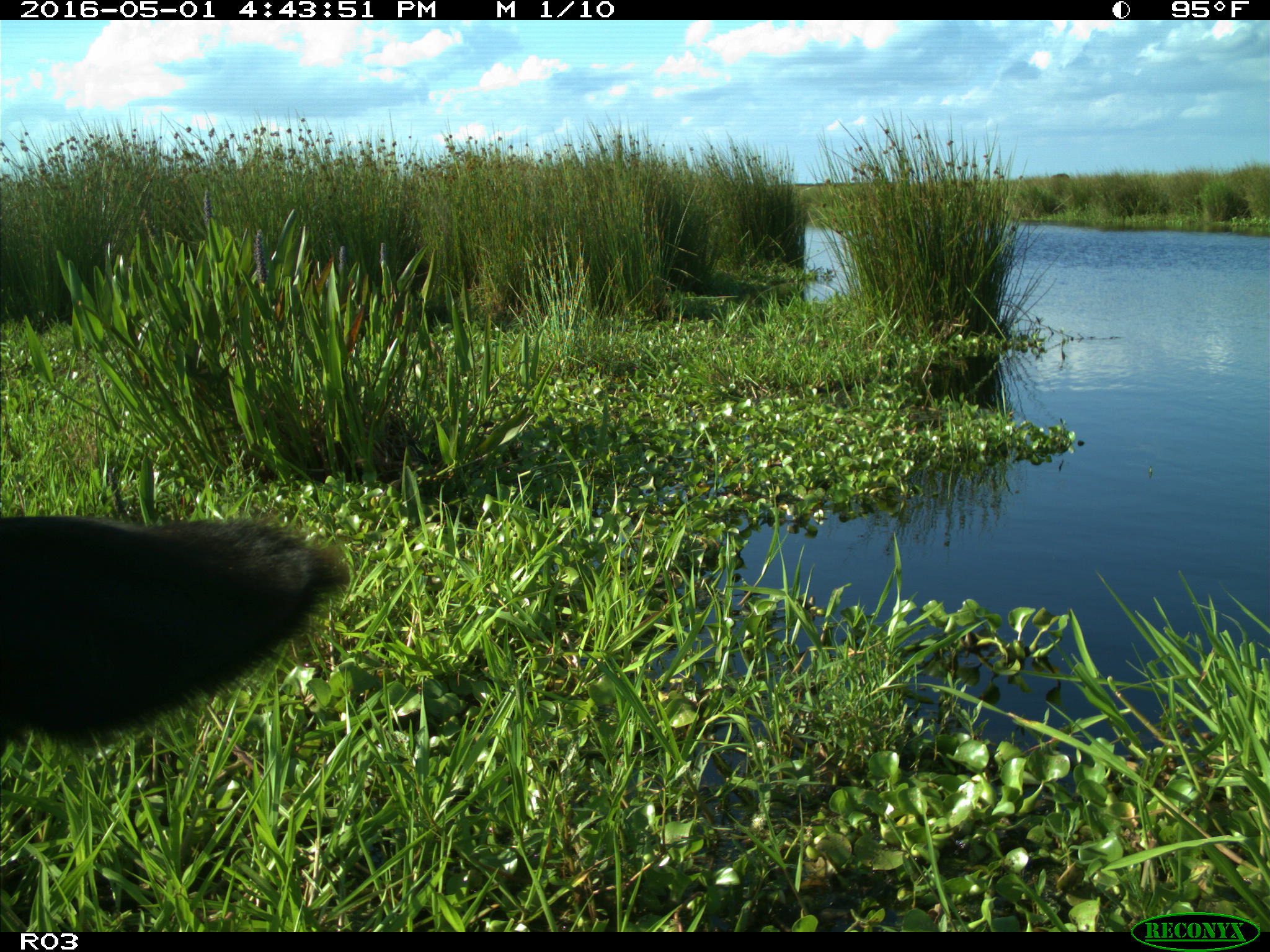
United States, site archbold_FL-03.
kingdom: Animalia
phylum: Chordata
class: Mammalia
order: Artiodactyla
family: Bovidae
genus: Bos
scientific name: Bos taurus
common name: domestic cow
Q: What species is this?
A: Bos taurus (domestic cow).